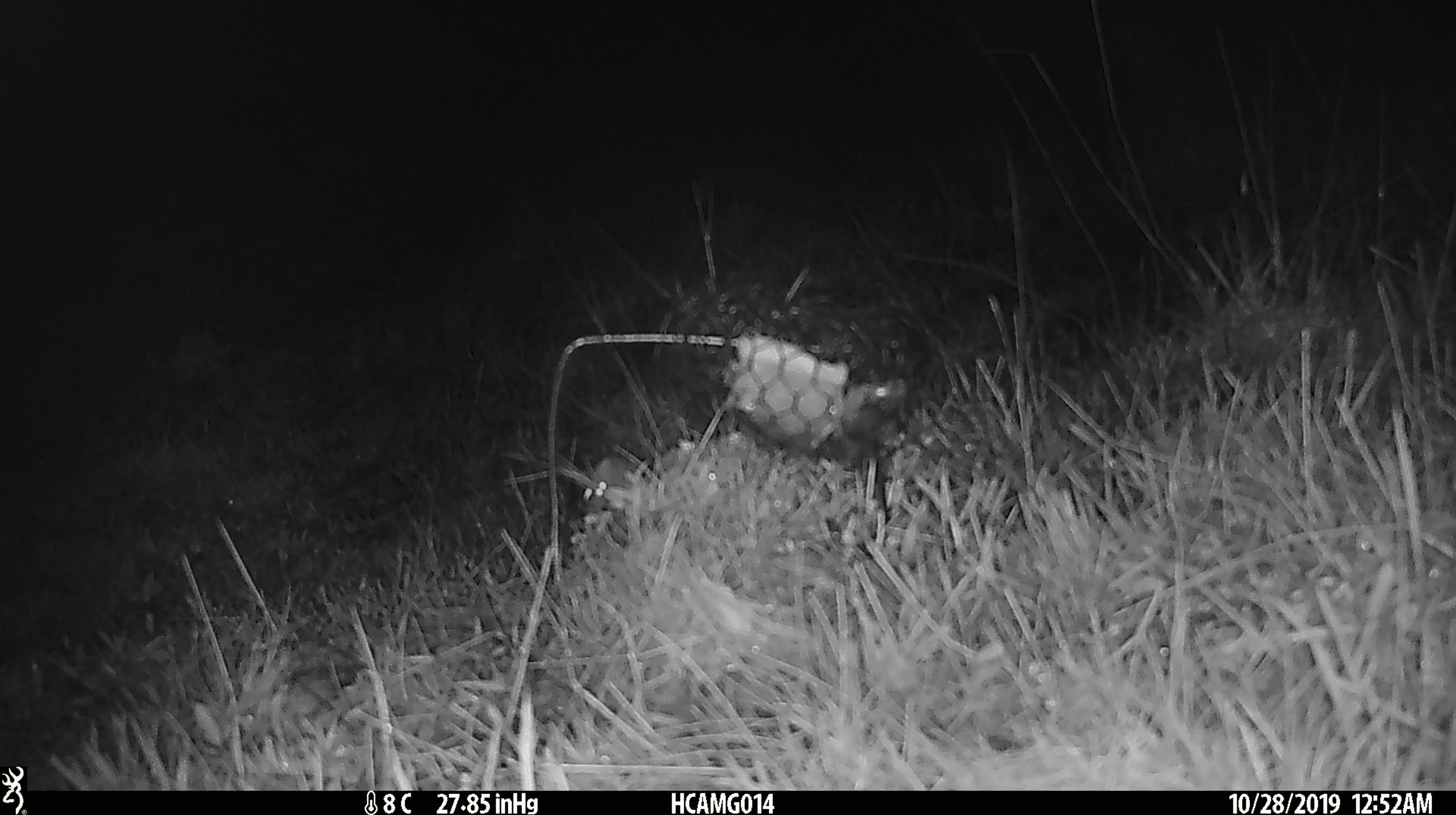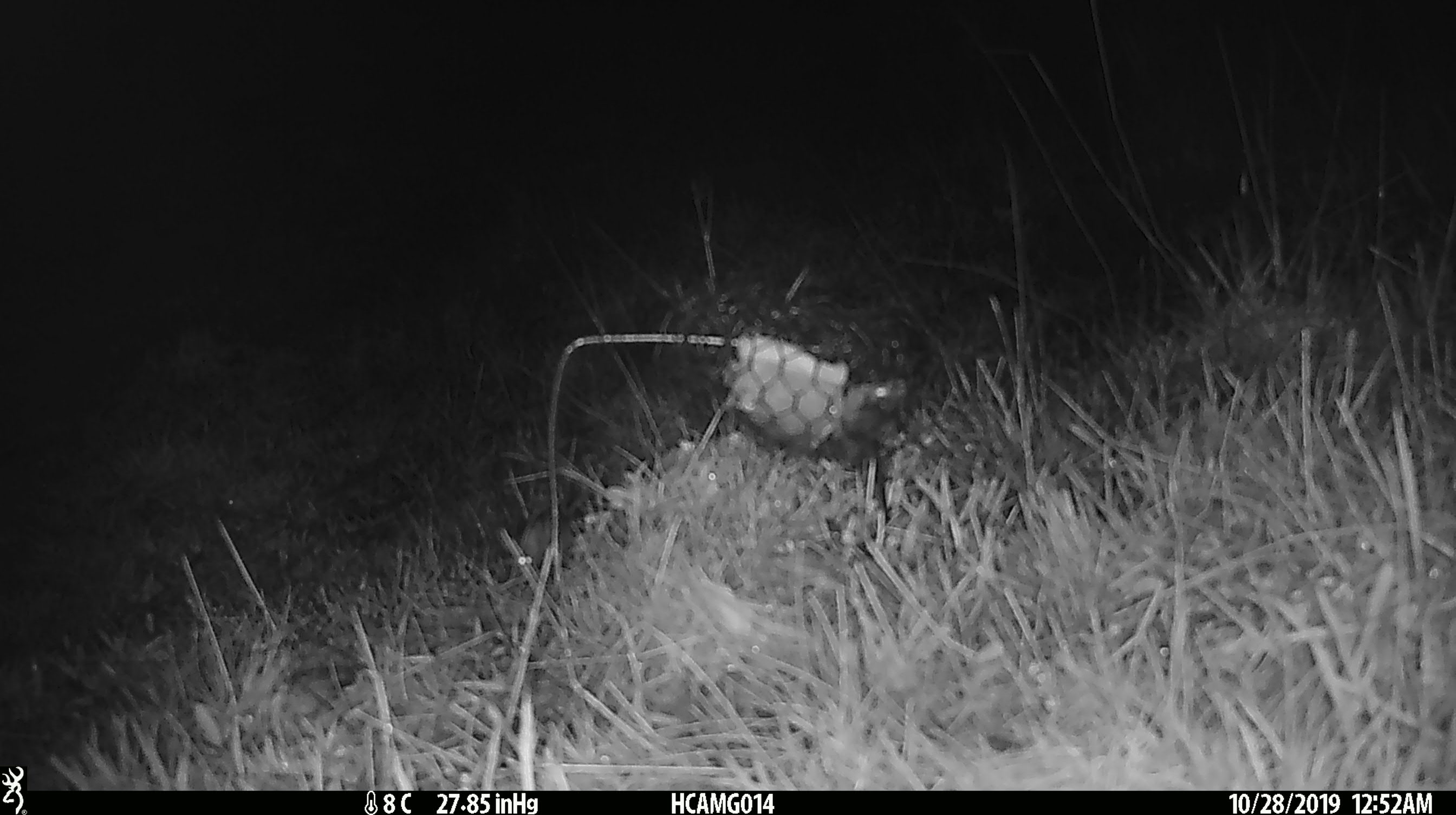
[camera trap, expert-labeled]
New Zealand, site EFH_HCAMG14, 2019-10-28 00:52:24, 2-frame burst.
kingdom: Animalia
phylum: Chordata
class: Mammalia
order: Rodentia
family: Muridae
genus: Mus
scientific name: Mus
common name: mouse